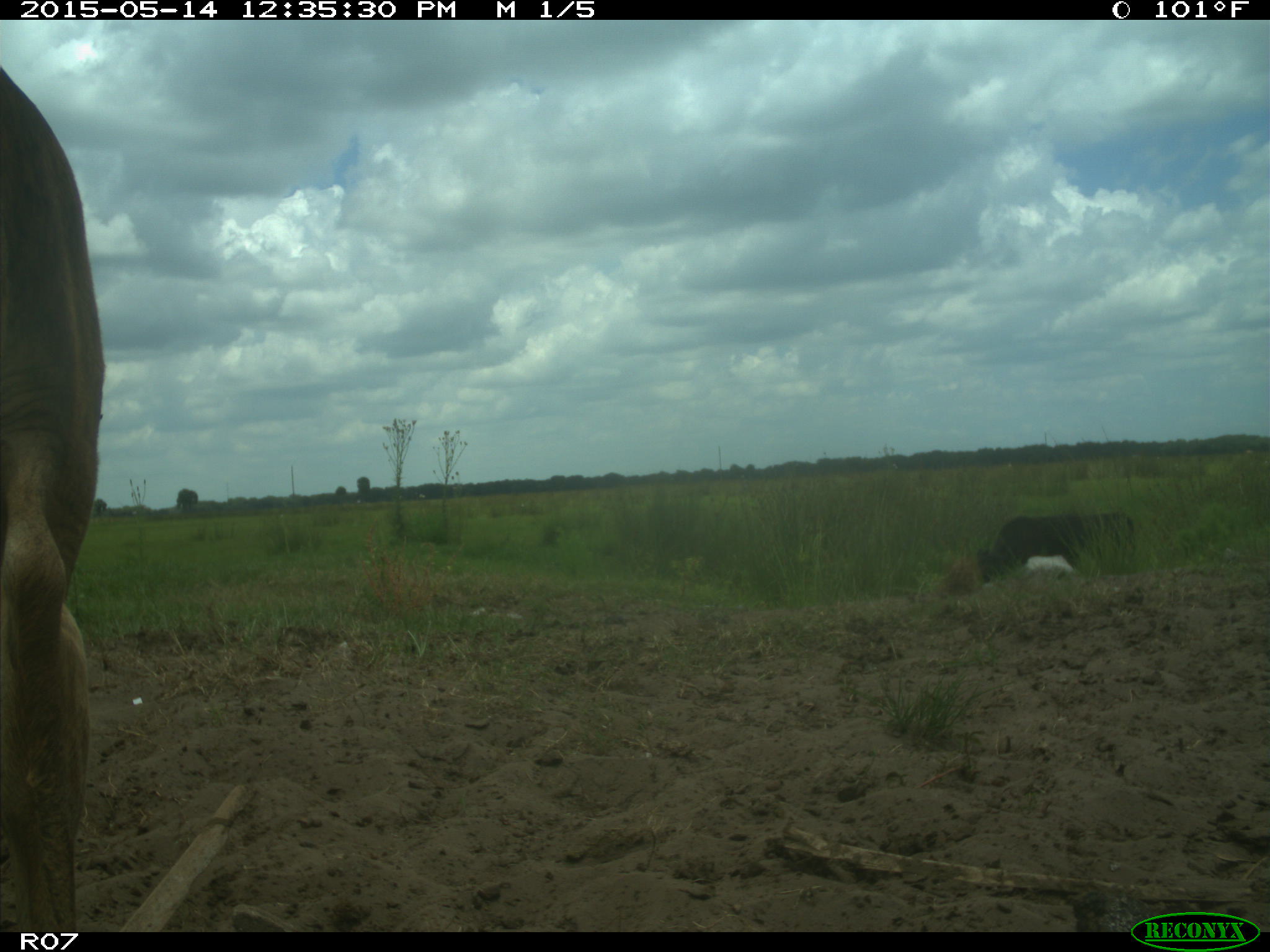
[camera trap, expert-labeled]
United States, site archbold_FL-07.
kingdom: Animalia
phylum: Chordata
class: Mammalia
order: Artiodactyla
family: Bovidae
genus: Bos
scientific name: Bos taurus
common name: domestic cow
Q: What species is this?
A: Bos taurus (domestic cow).